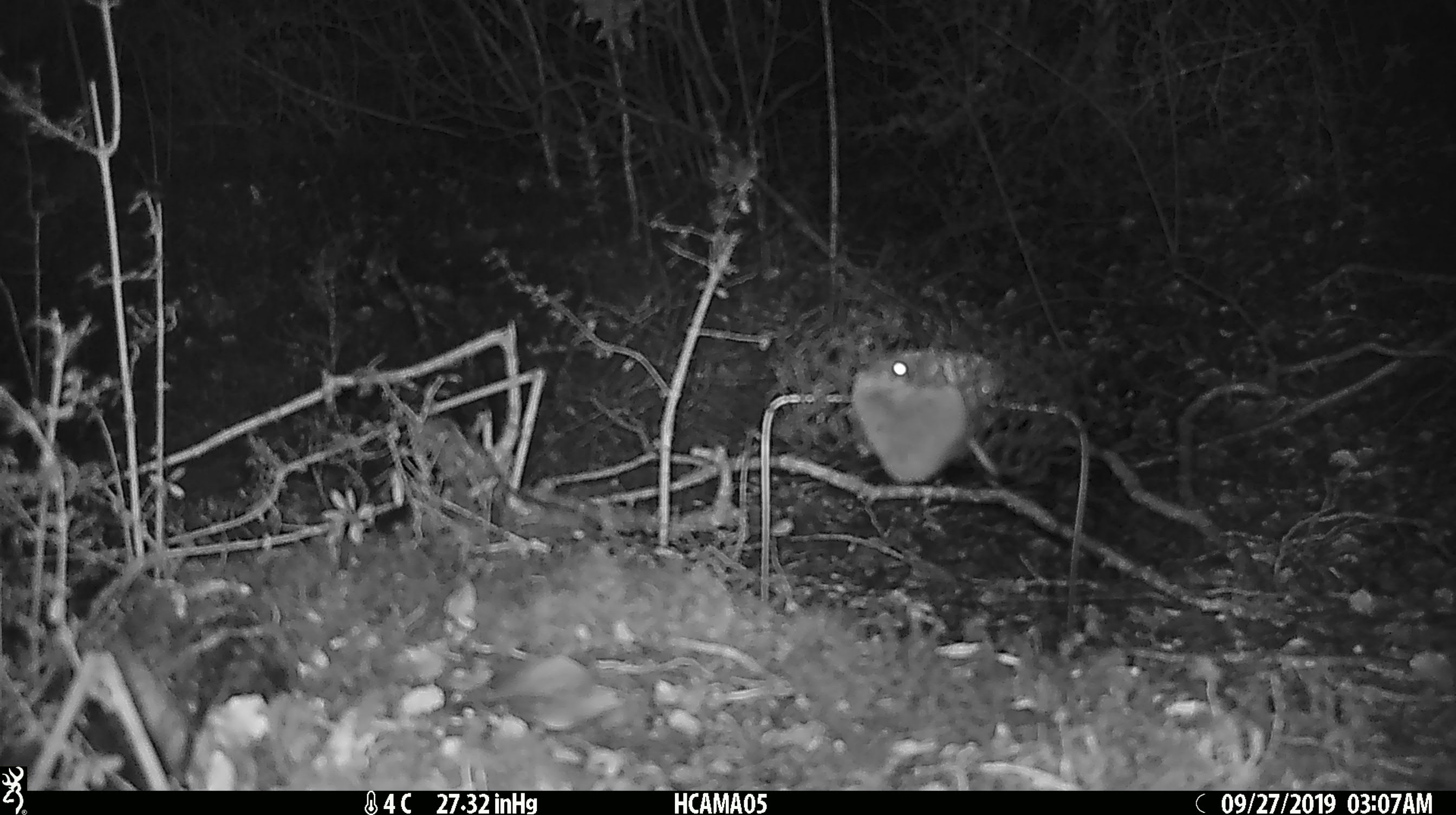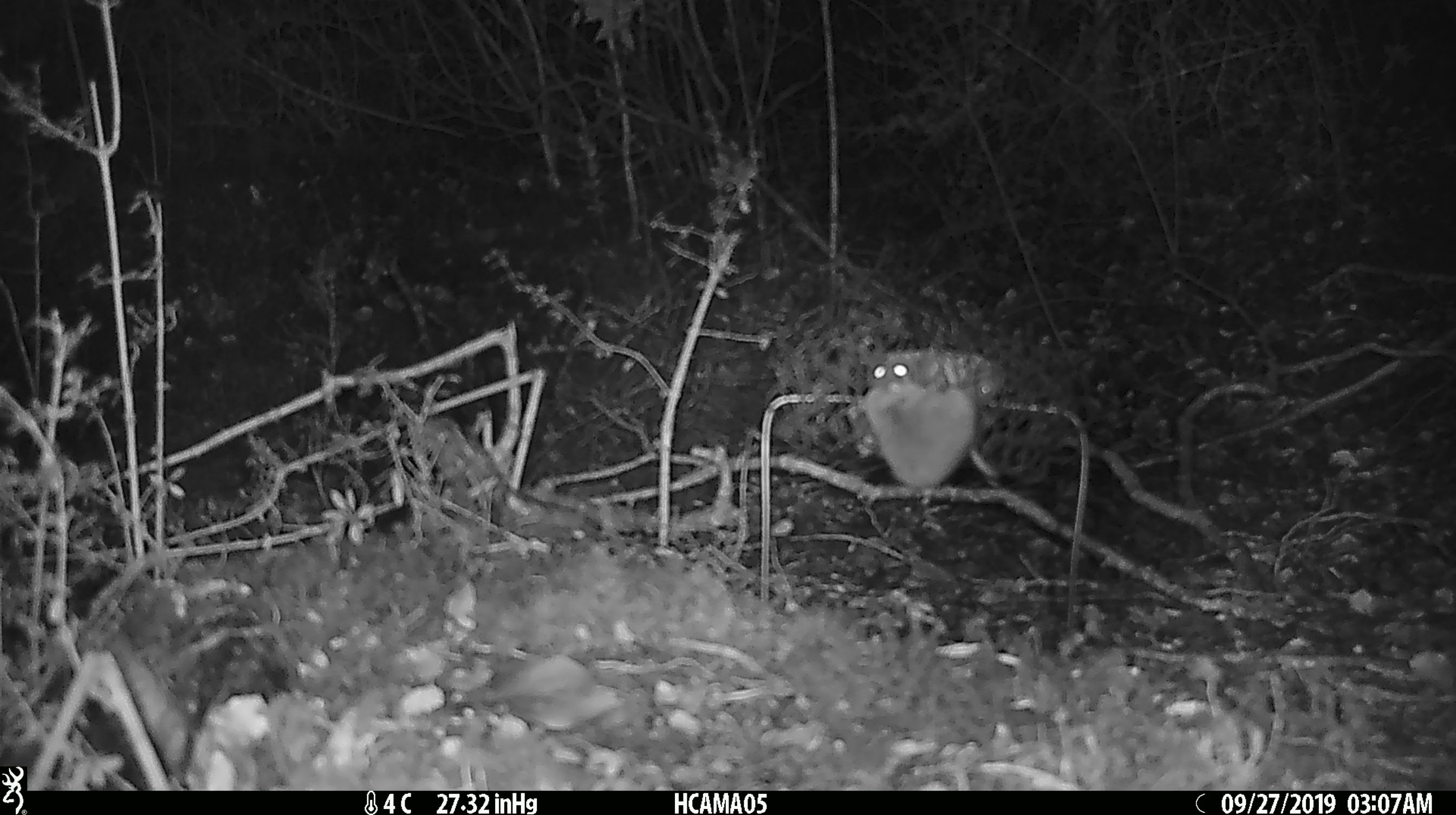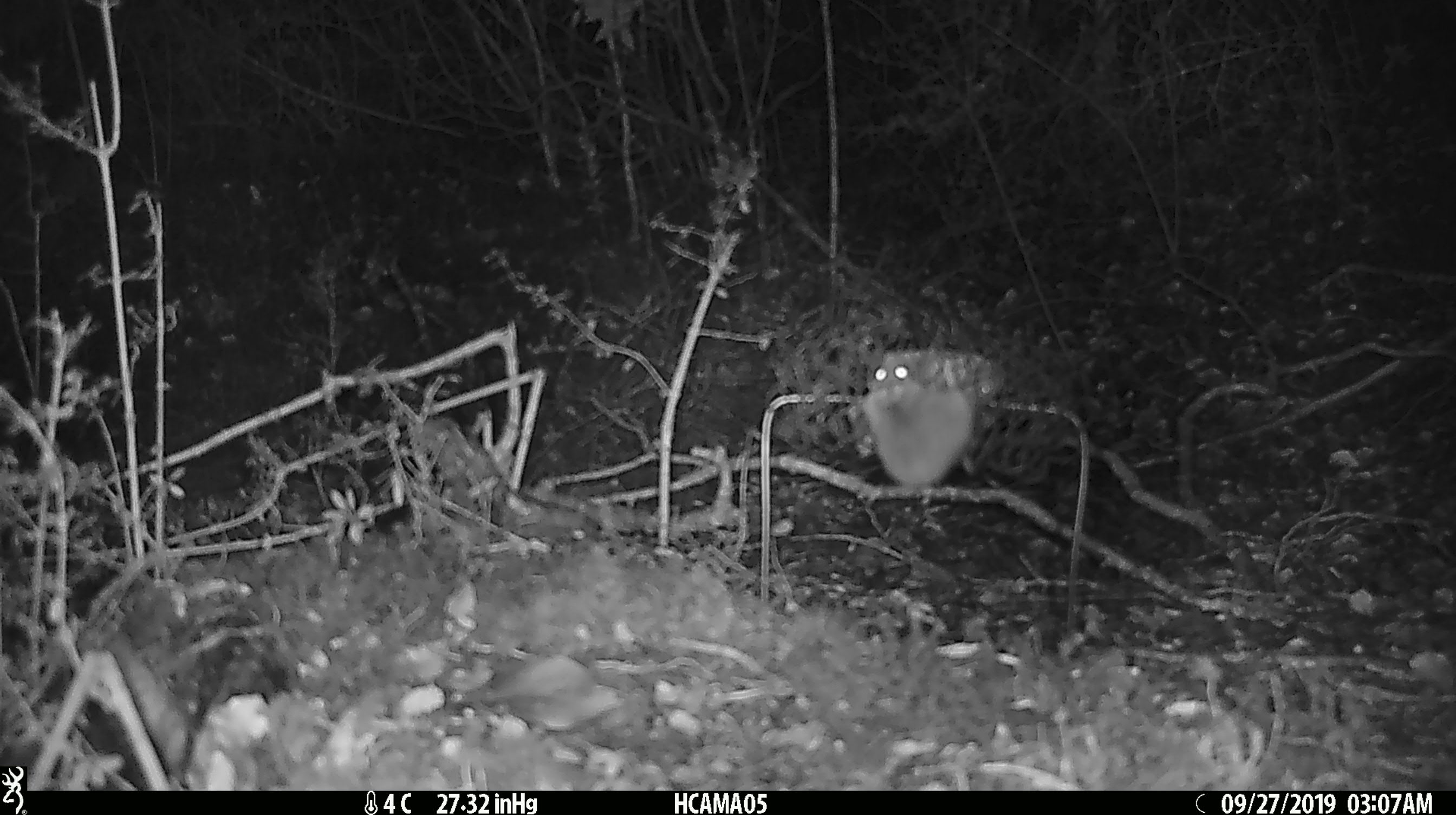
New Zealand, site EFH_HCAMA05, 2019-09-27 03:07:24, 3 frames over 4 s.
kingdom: Animalia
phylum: Chordata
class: Mammalia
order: Rodentia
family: Muridae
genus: Mus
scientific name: Mus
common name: mouse